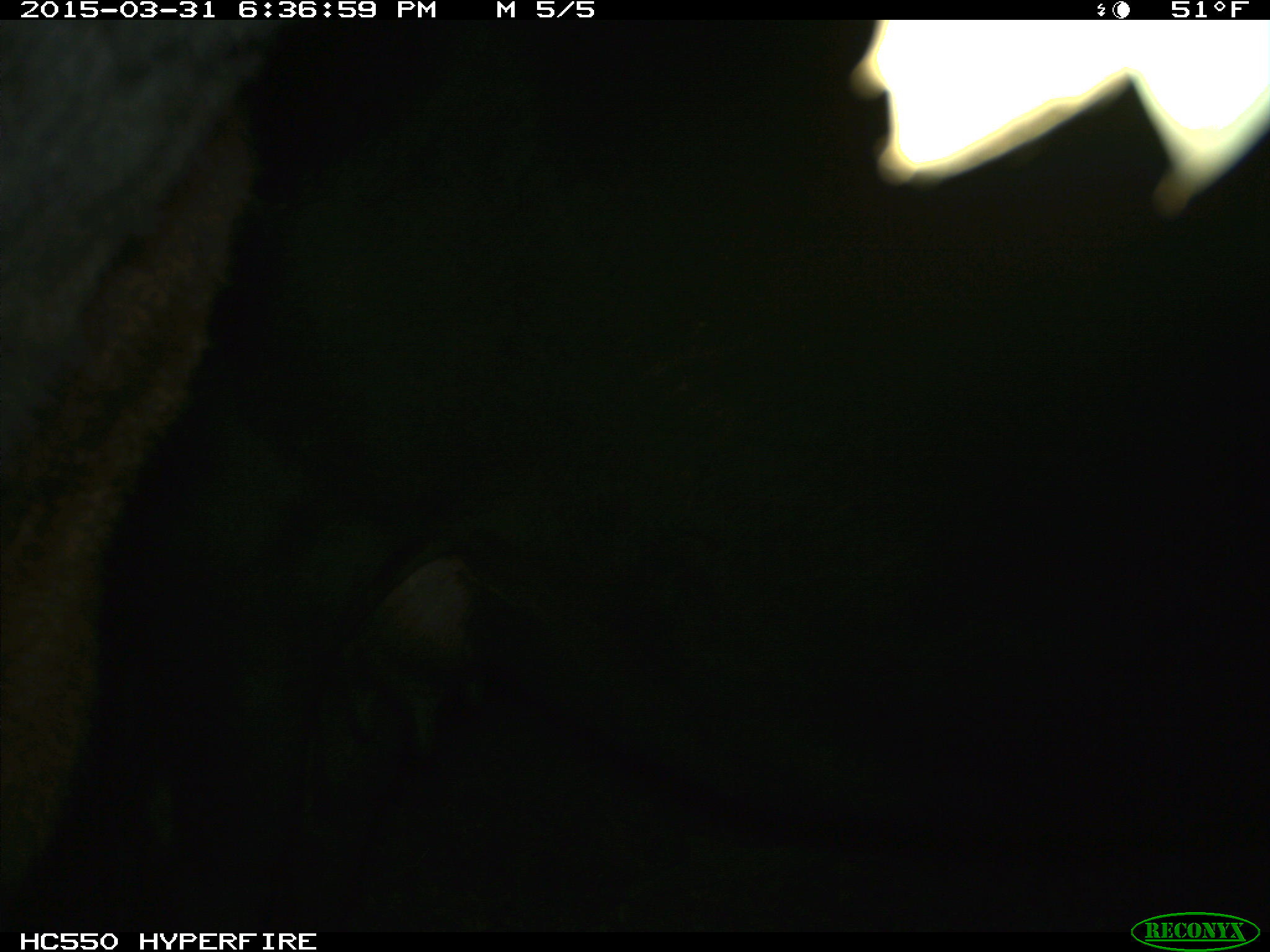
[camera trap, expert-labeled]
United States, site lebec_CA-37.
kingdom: Animalia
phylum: Chordata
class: Mammalia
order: Artiodactyla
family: Bovidae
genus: Bos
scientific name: Bos taurus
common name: domestic cow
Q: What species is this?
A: Bos taurus (domestic cow).